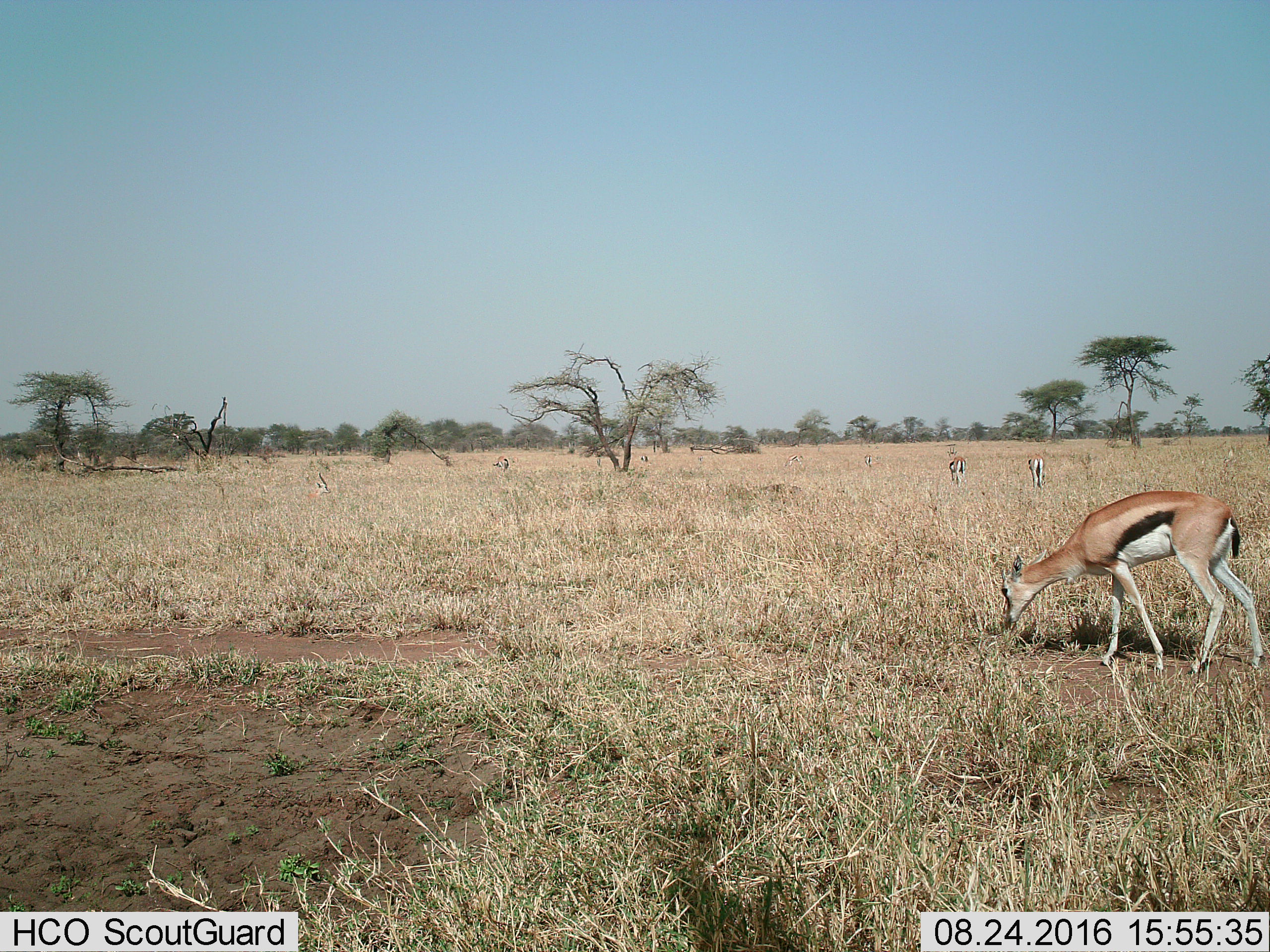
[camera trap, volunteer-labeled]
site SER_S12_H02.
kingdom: Animalia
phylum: Chordata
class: Mammalia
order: Artiodactyla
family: Bovidae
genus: Eudorcas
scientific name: Eudorcas thomsonii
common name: thomson's gazelle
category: gazellethomsons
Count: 8.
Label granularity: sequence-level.